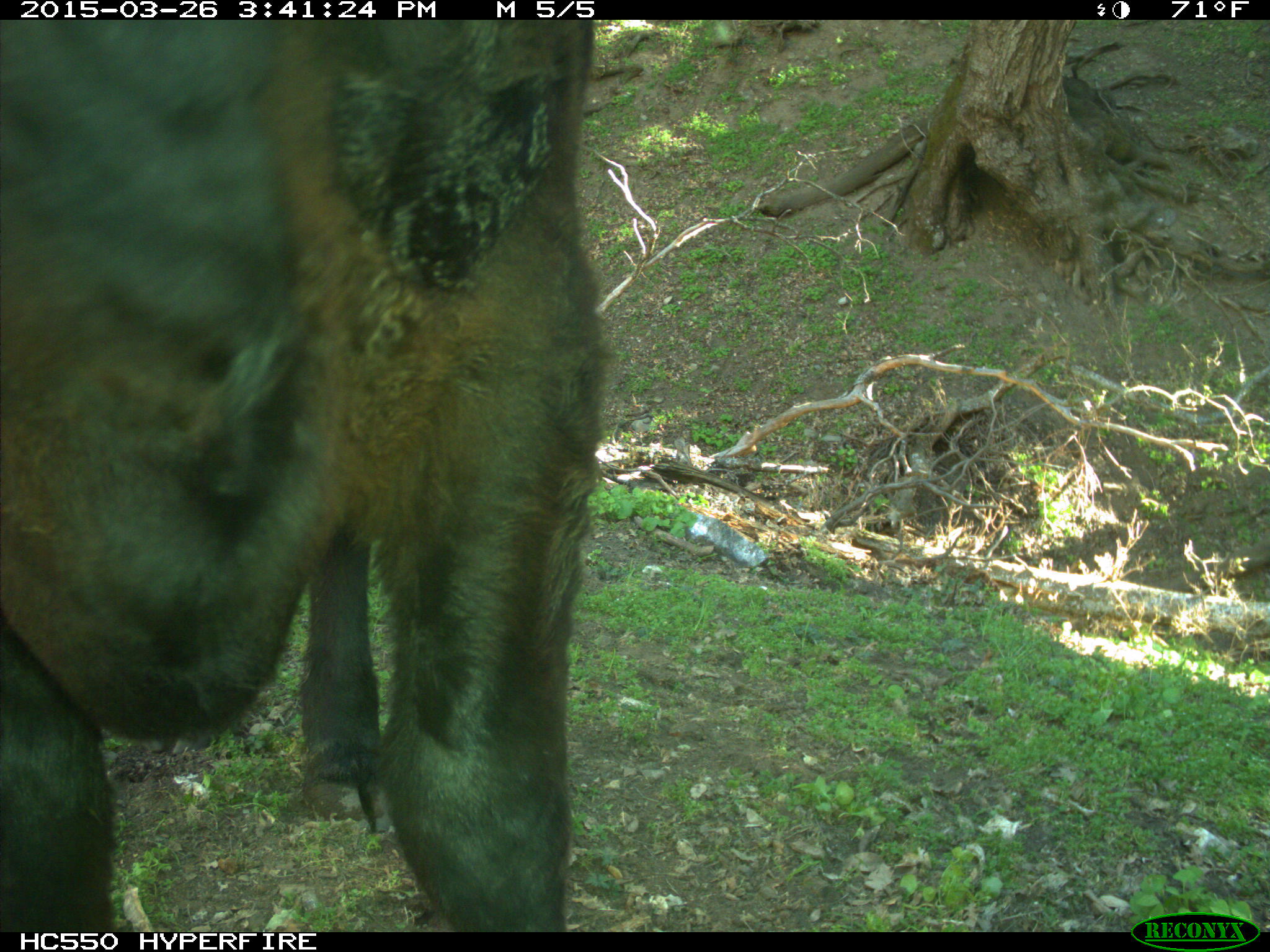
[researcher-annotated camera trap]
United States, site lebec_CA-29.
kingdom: Animalia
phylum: Chordata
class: Mammalia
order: Artiodactyla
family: Bovidae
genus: Bos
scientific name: Bos taurus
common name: domestic cow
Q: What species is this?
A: Bos taurus (domestic cow).